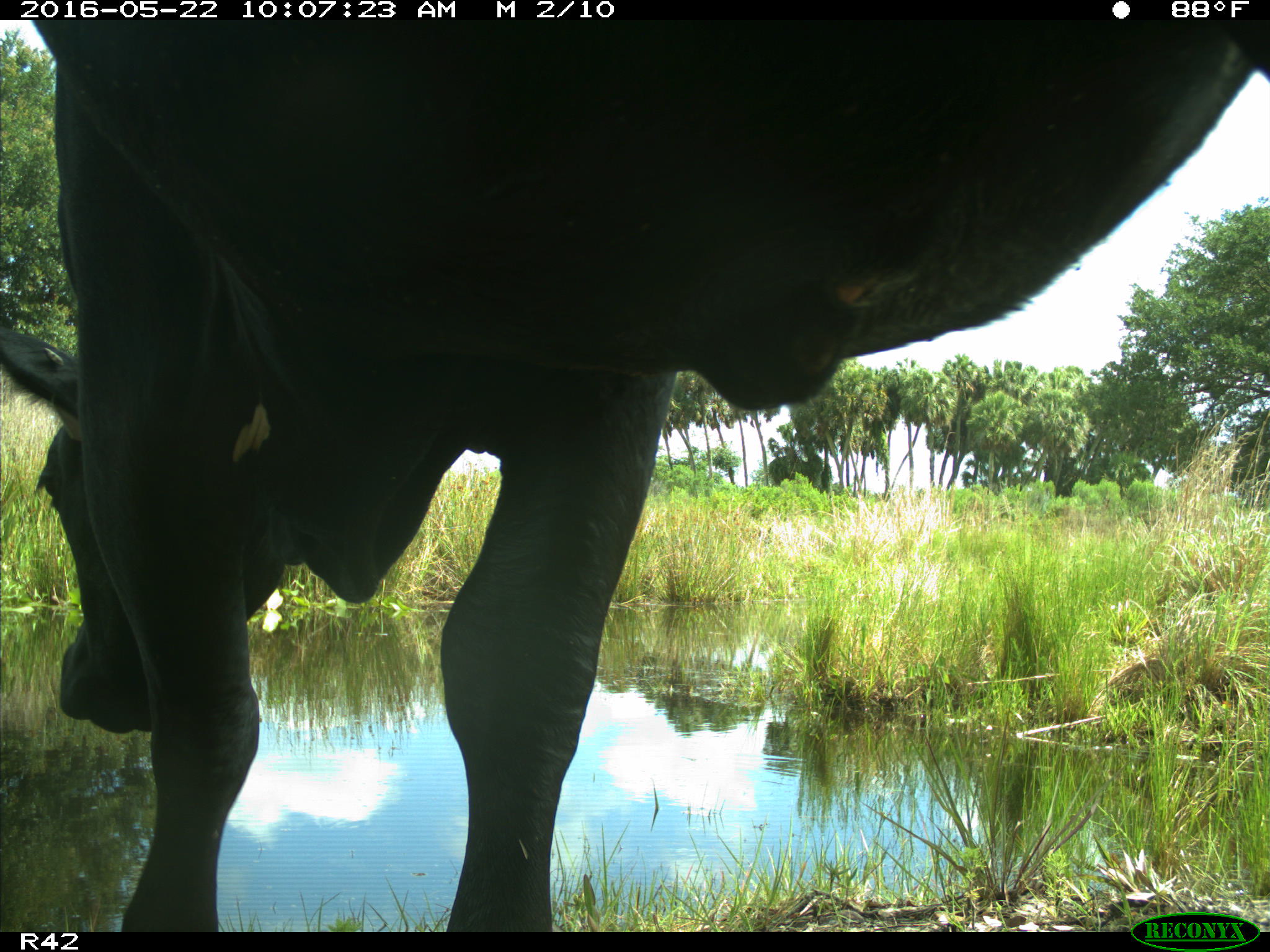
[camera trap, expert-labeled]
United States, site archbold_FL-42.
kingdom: Animalia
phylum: Chordata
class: Mammalia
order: Artiodactyla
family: Bovidae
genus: Bos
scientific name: Bos taurus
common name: domestic cow